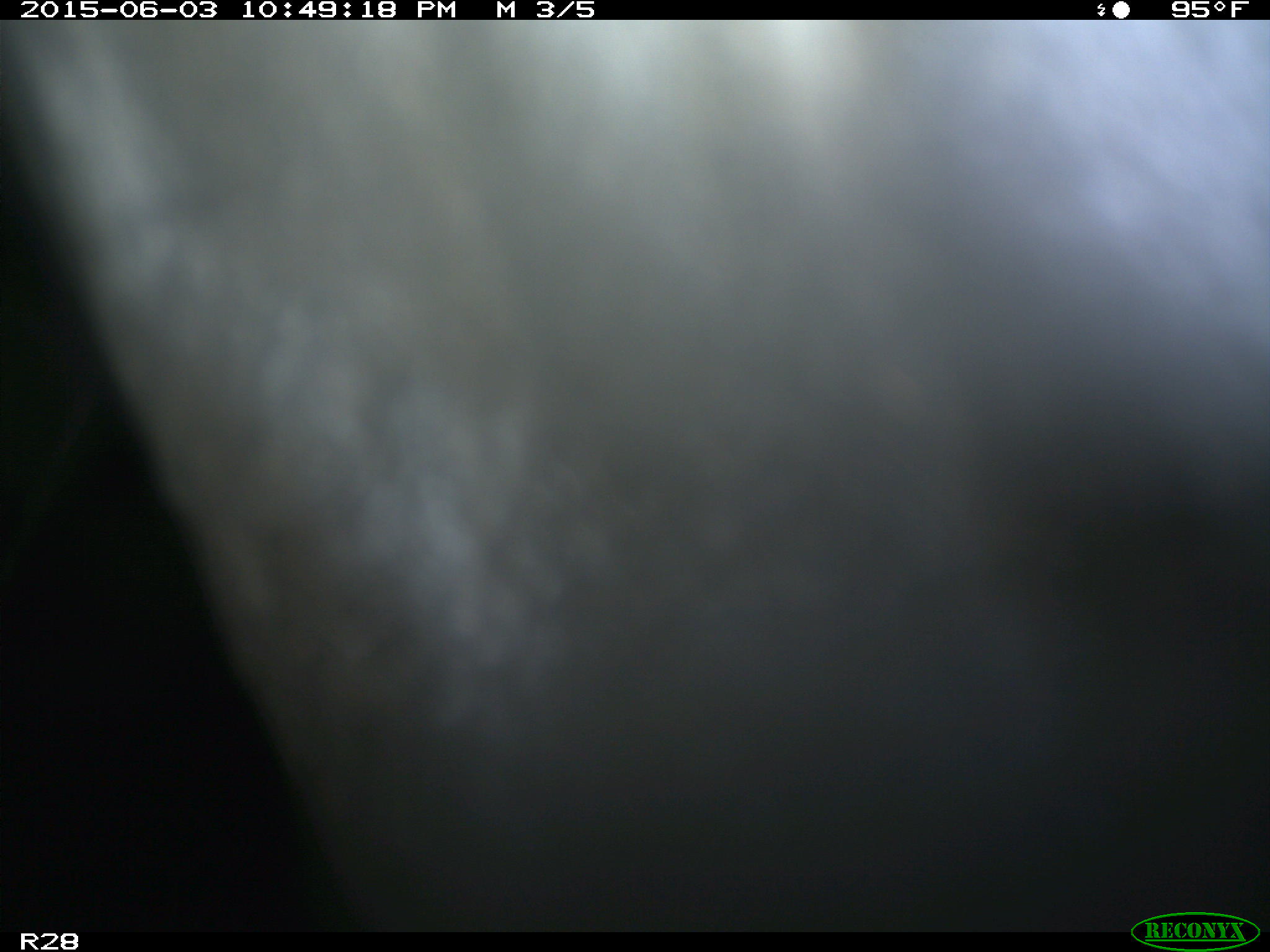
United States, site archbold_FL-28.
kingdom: Animalia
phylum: Chordata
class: Mammalia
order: Artiodactyla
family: Bovidae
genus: Bos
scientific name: Bos taurus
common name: domestic cow